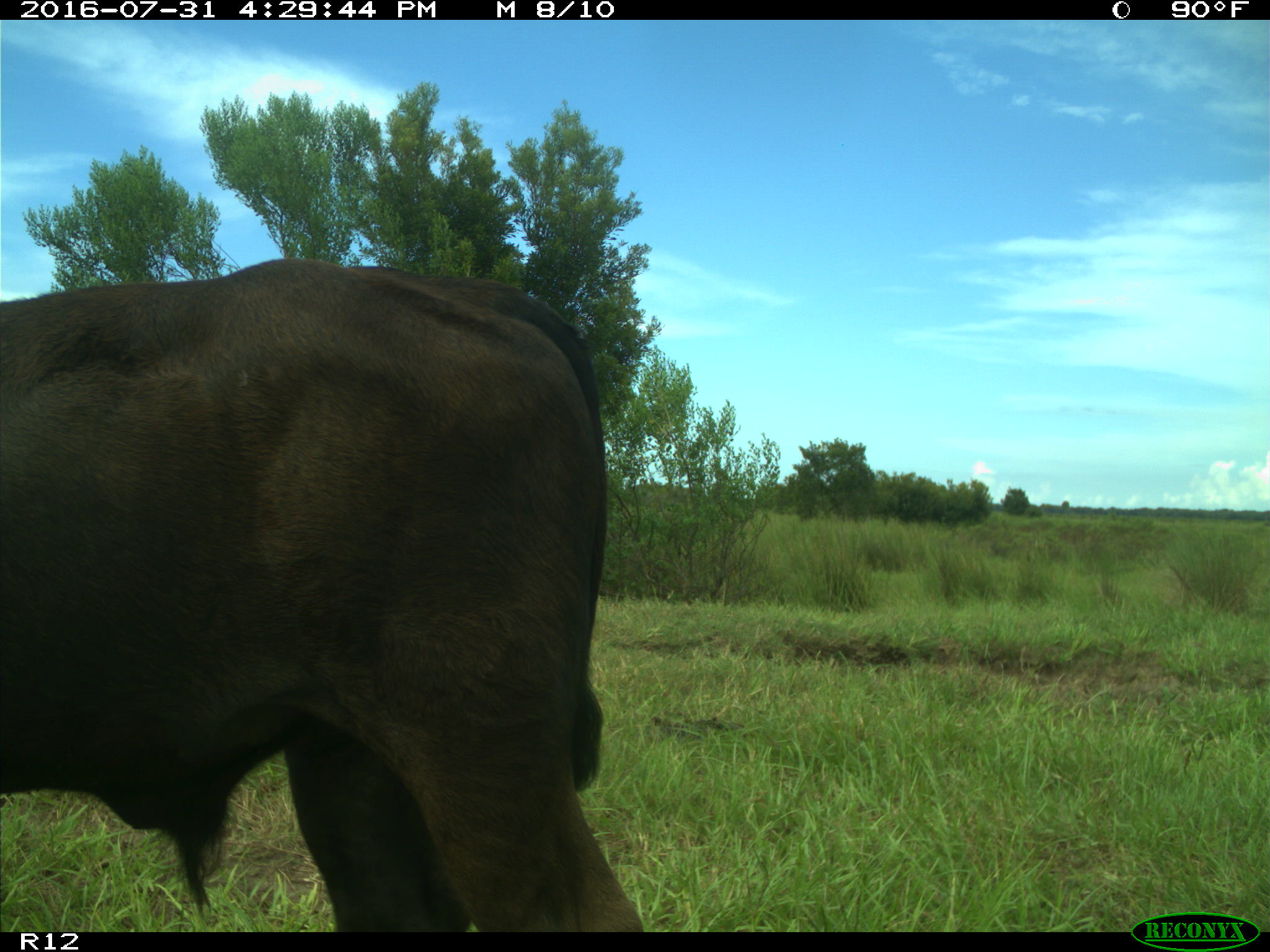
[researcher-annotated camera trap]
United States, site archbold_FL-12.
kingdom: Animalia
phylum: Chordata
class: Mammalia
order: Artiodactyla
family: Bovidae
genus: Bos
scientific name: Bos taurus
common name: domestic cow